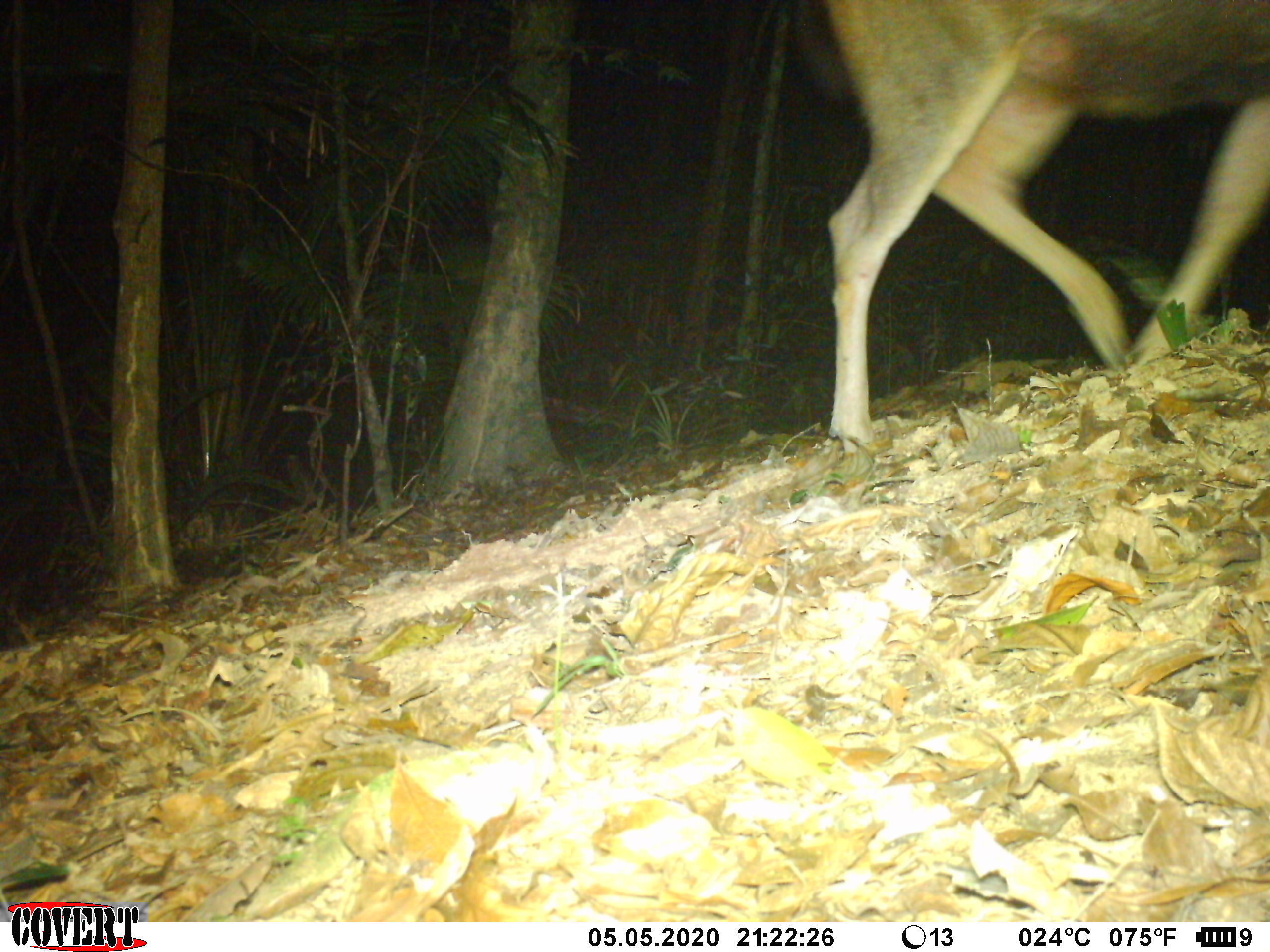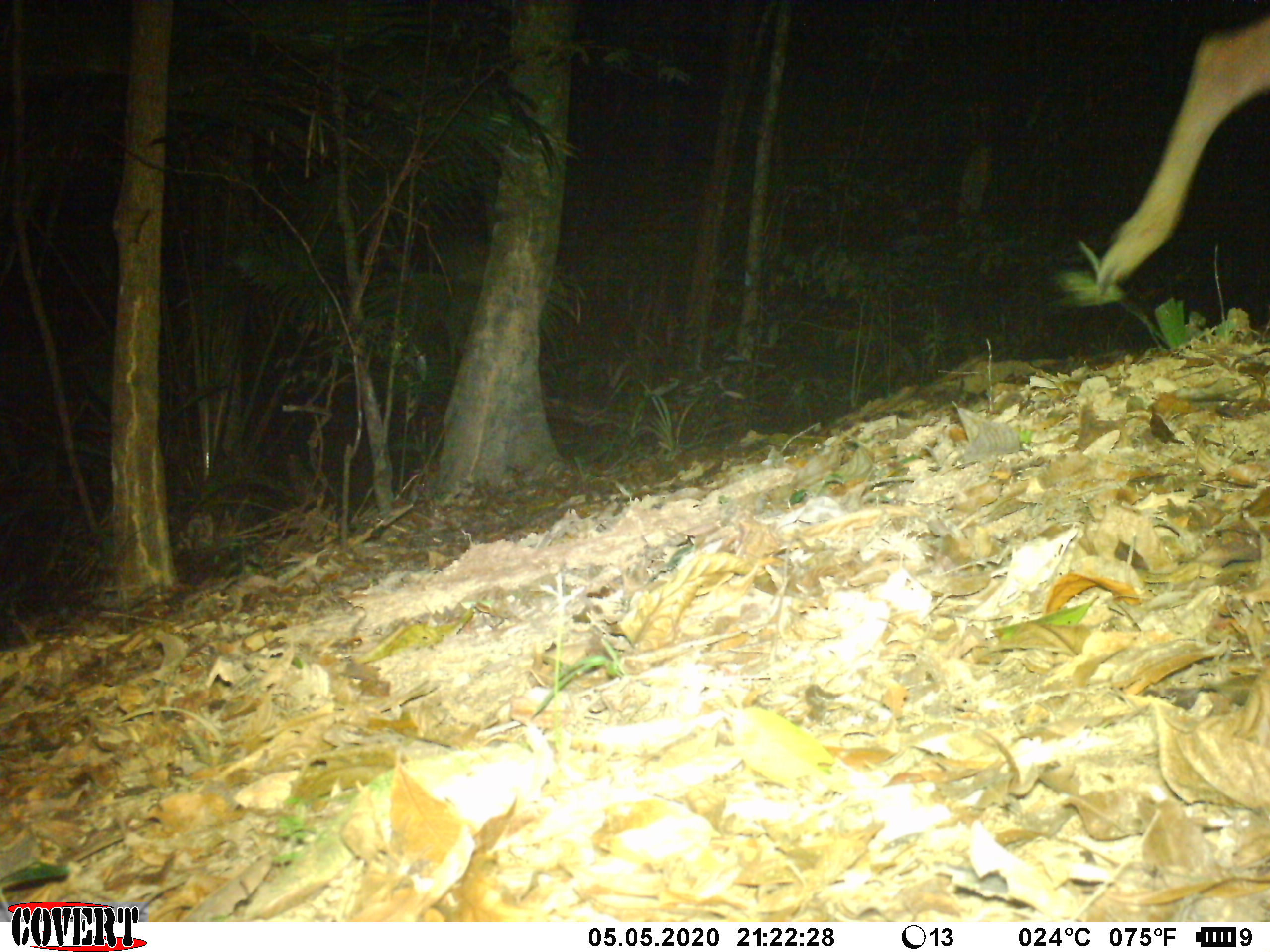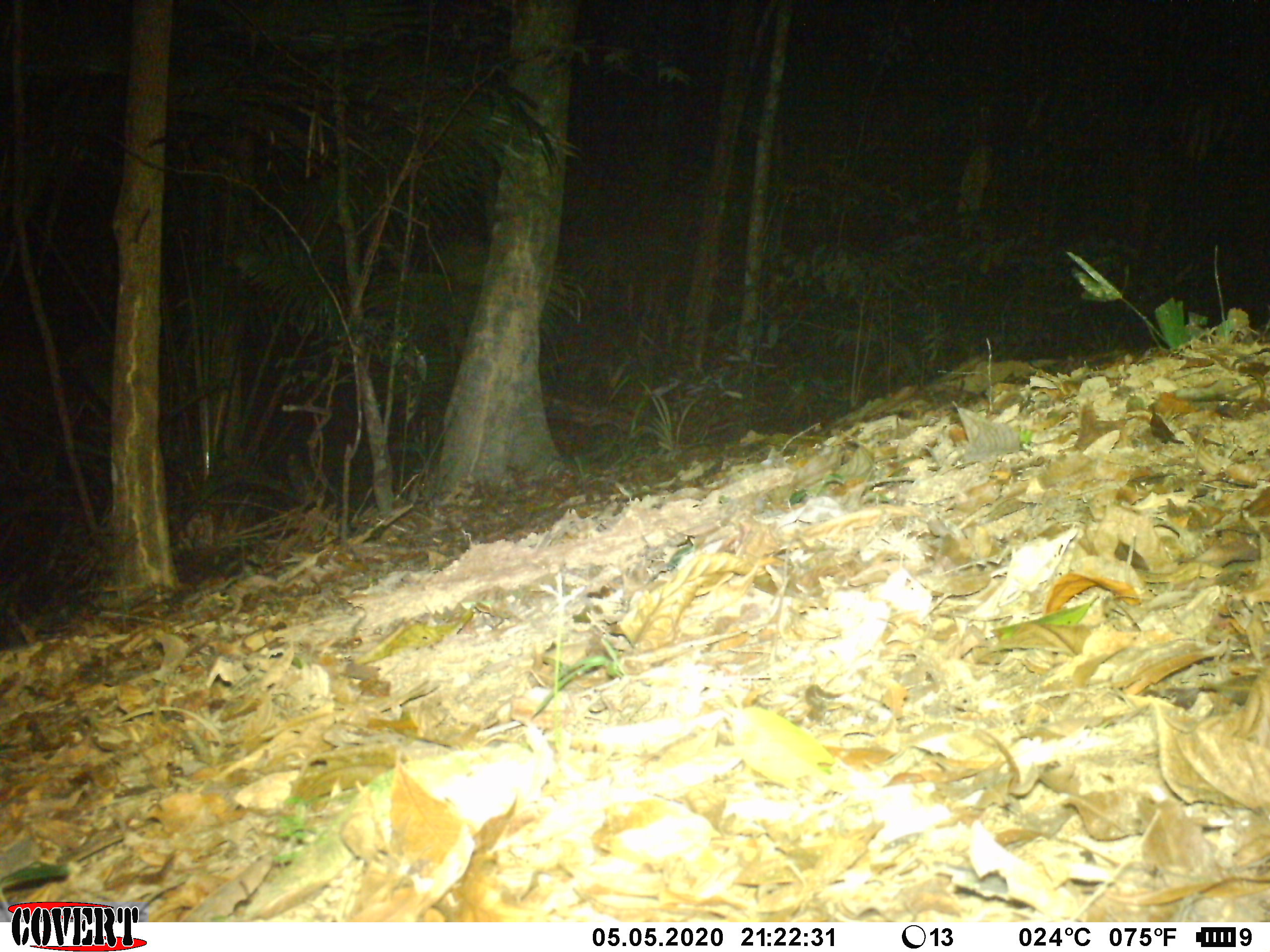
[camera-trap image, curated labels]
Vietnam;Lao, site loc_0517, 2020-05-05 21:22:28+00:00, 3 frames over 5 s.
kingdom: Animalia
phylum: Chordata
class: Mammalia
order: Artiodactyla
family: Cervidae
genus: Rusa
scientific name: Rusa unicolor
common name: sambar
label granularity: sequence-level